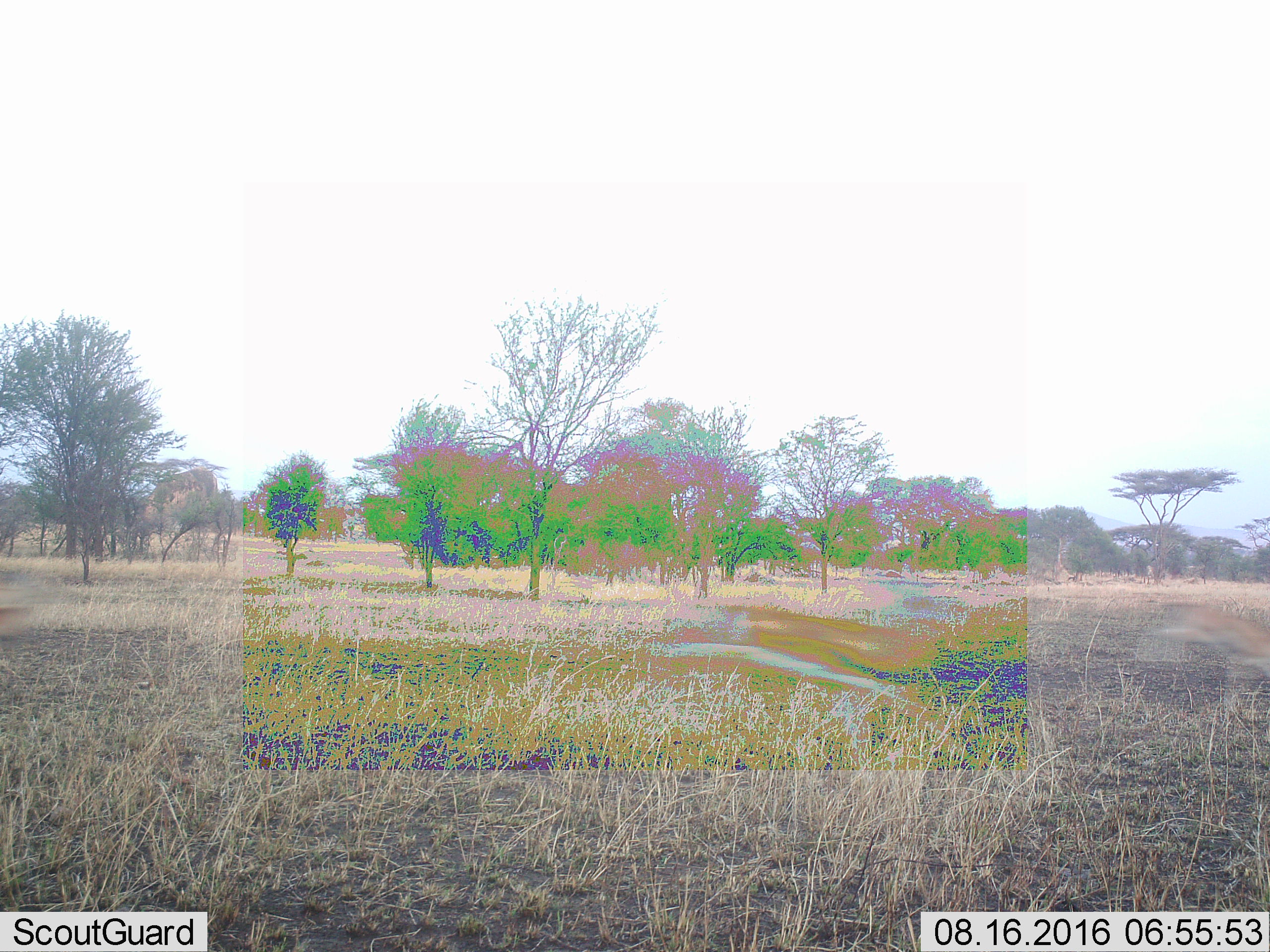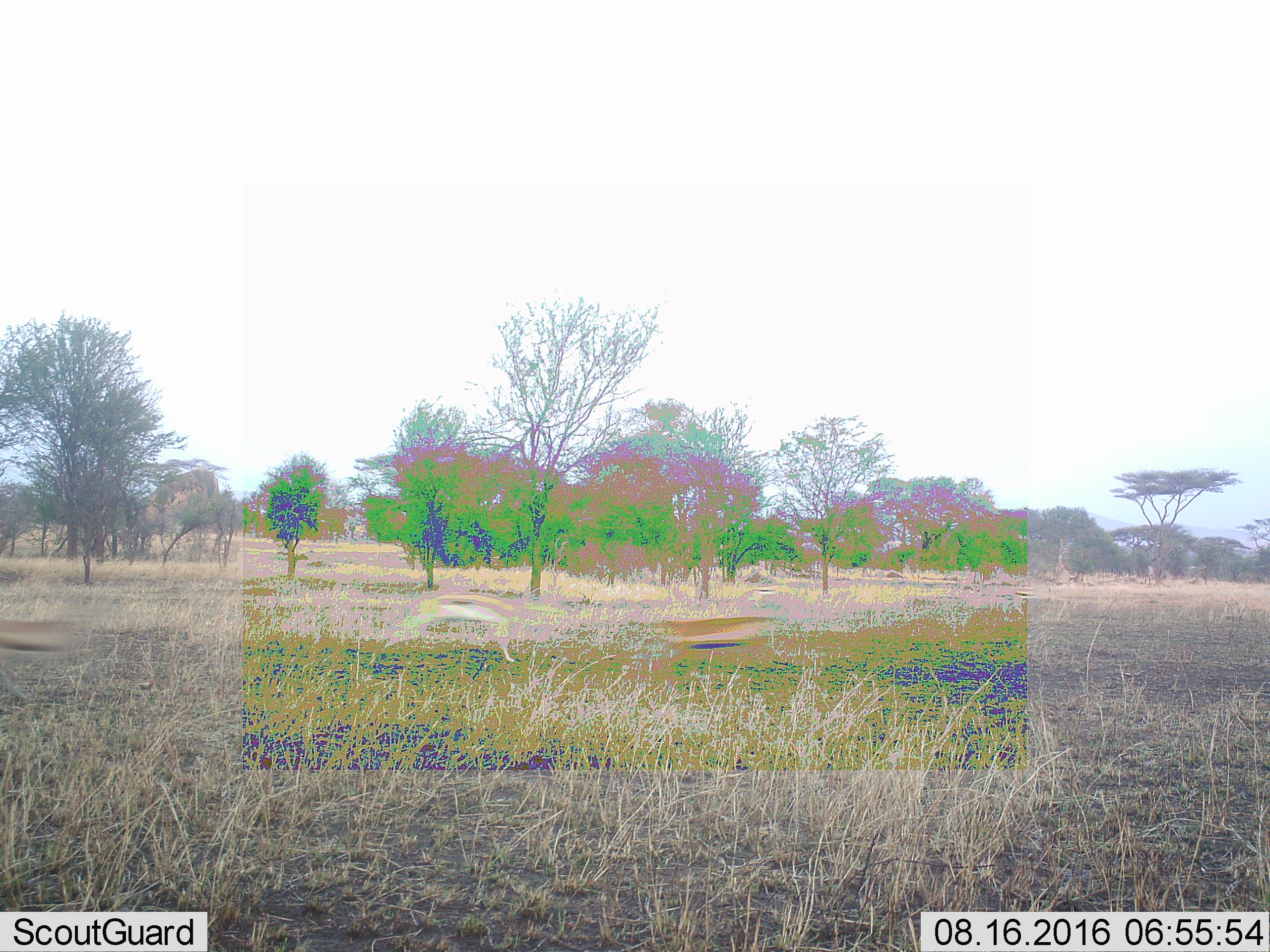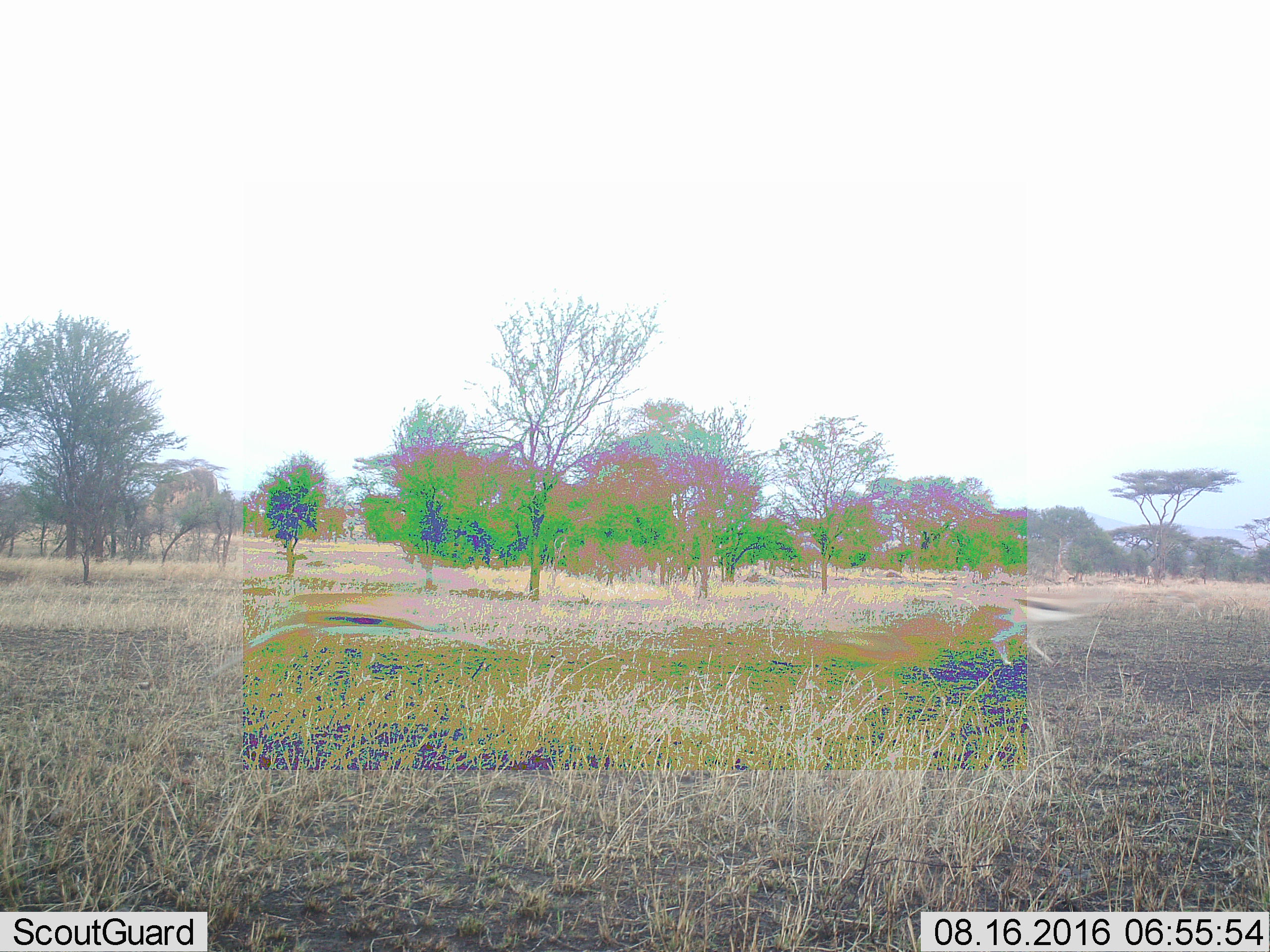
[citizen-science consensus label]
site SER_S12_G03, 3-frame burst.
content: unidentified animal